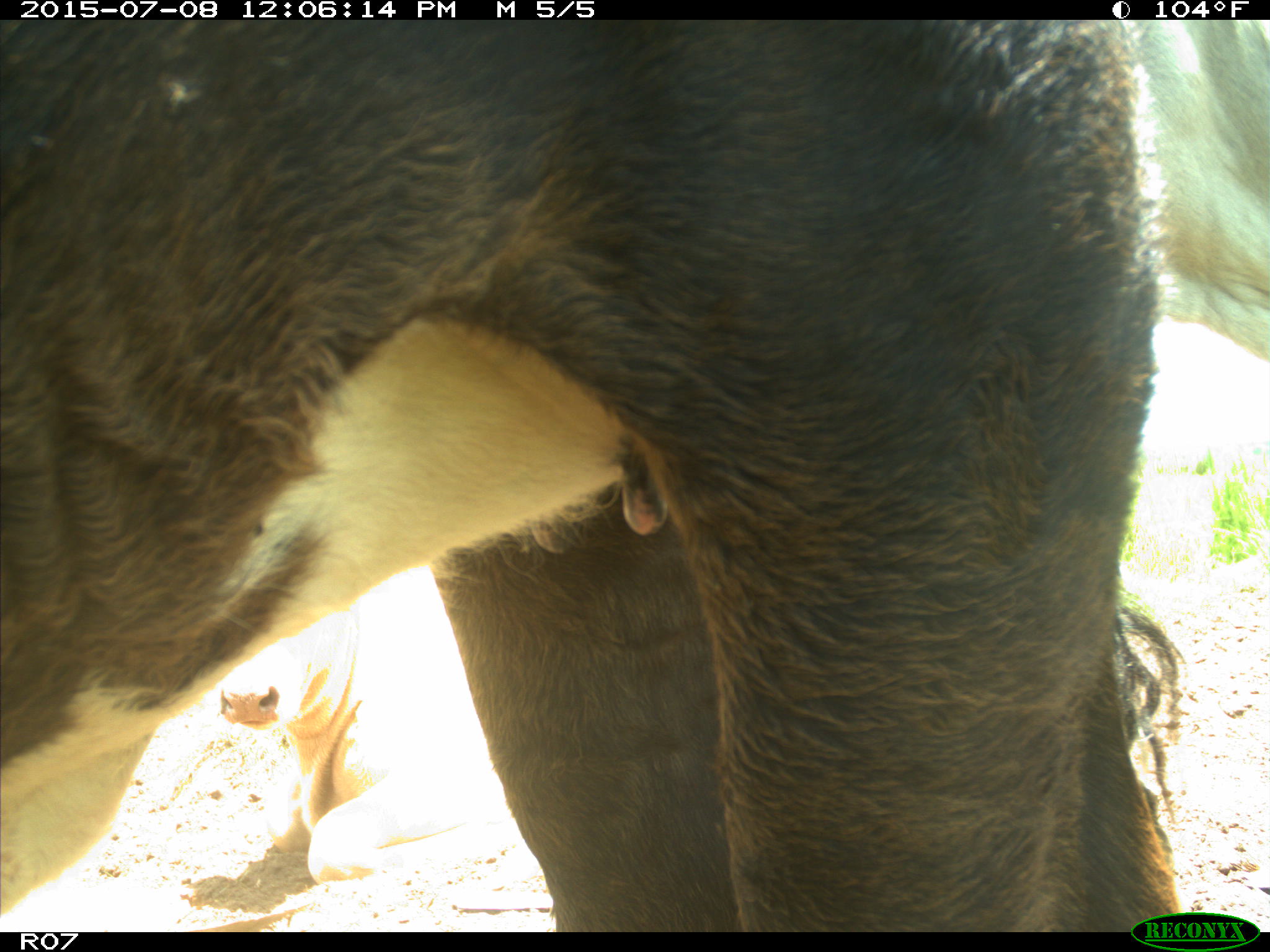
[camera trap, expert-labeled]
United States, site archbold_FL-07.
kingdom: Animalia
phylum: Chordata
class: Mammalia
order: Artiodactyla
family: Bovidae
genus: Bos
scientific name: Bos taurus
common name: domestic cow